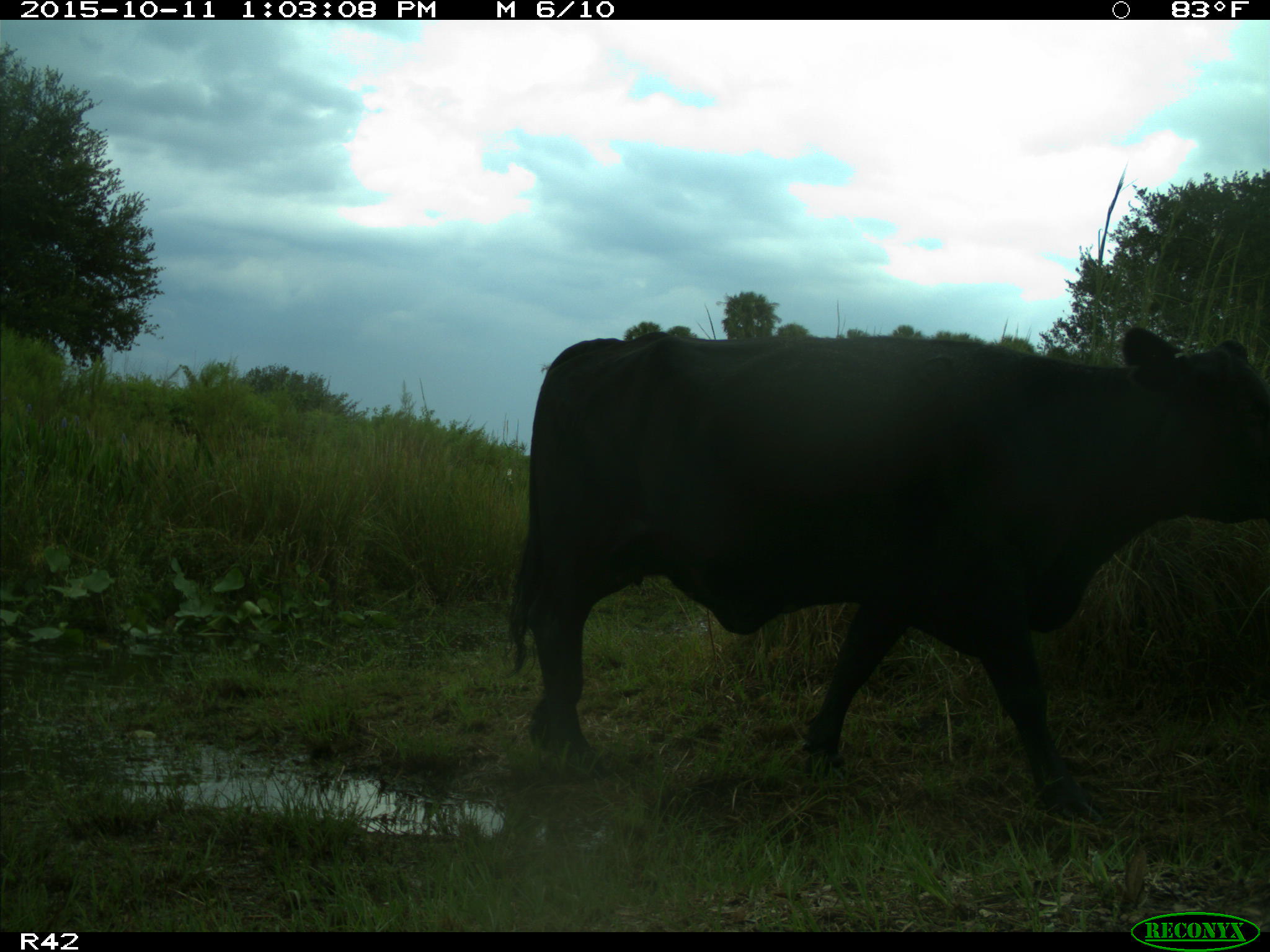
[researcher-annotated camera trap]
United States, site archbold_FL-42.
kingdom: Animalia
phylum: Chordata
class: Mammalia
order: Artiodactyla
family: Bovidae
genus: Bos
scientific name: Bos taurus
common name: domestic cow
Bos taurus (domestic cow).